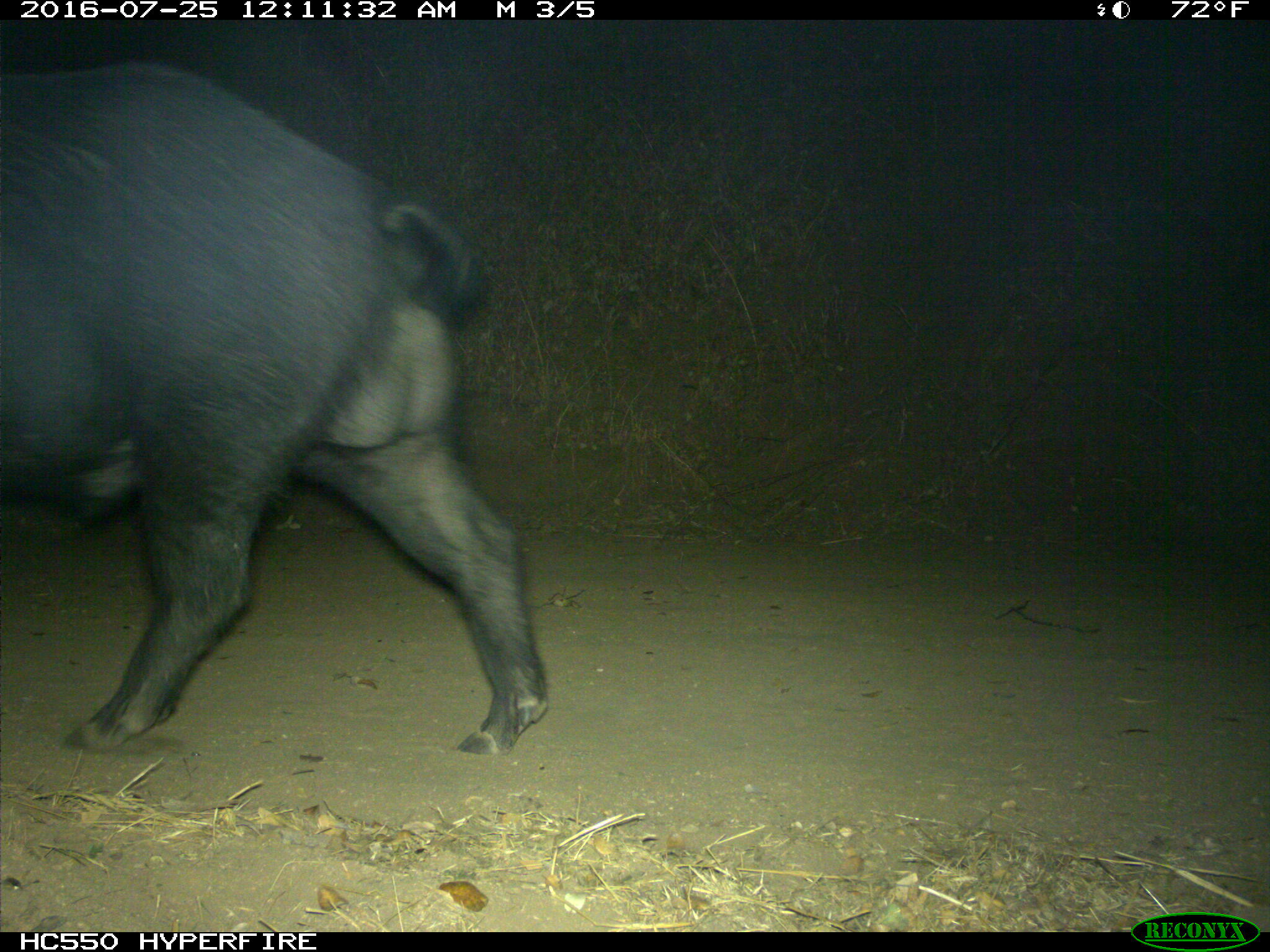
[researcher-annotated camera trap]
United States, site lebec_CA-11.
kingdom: Animalia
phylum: Chordata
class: Mammalia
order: Artiodactyla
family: Suidae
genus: Sus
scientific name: Sus scrofa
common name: wild boar